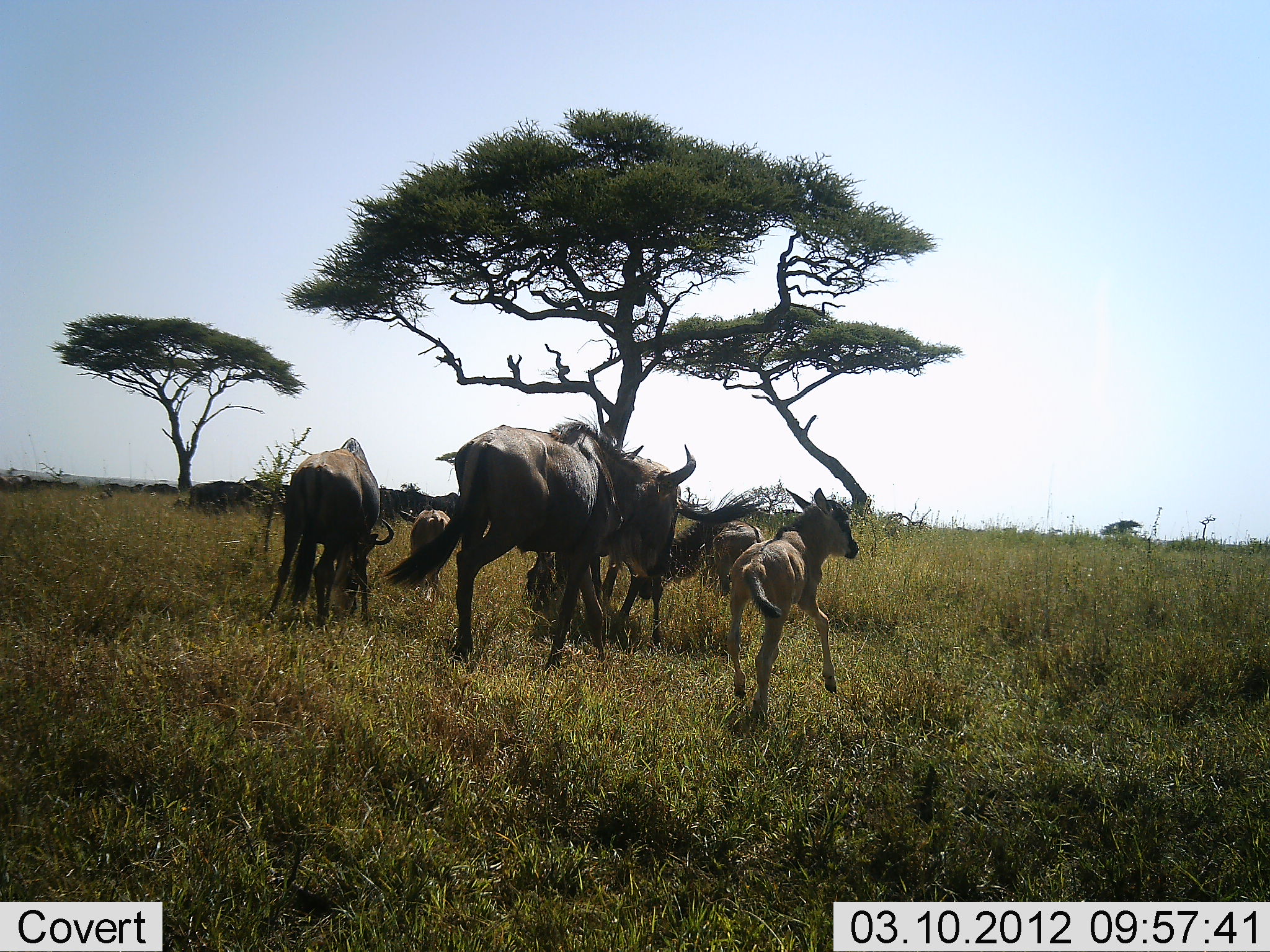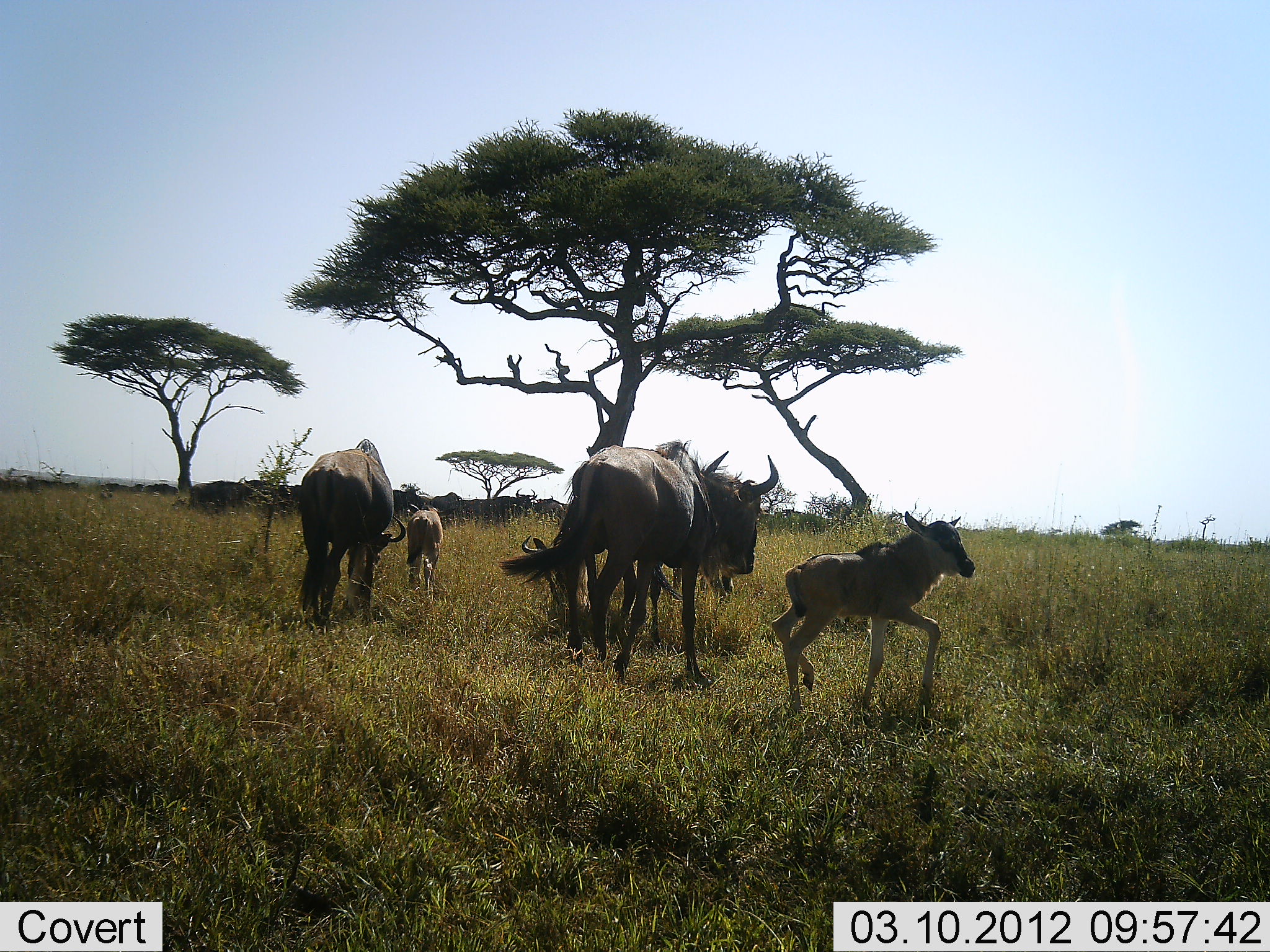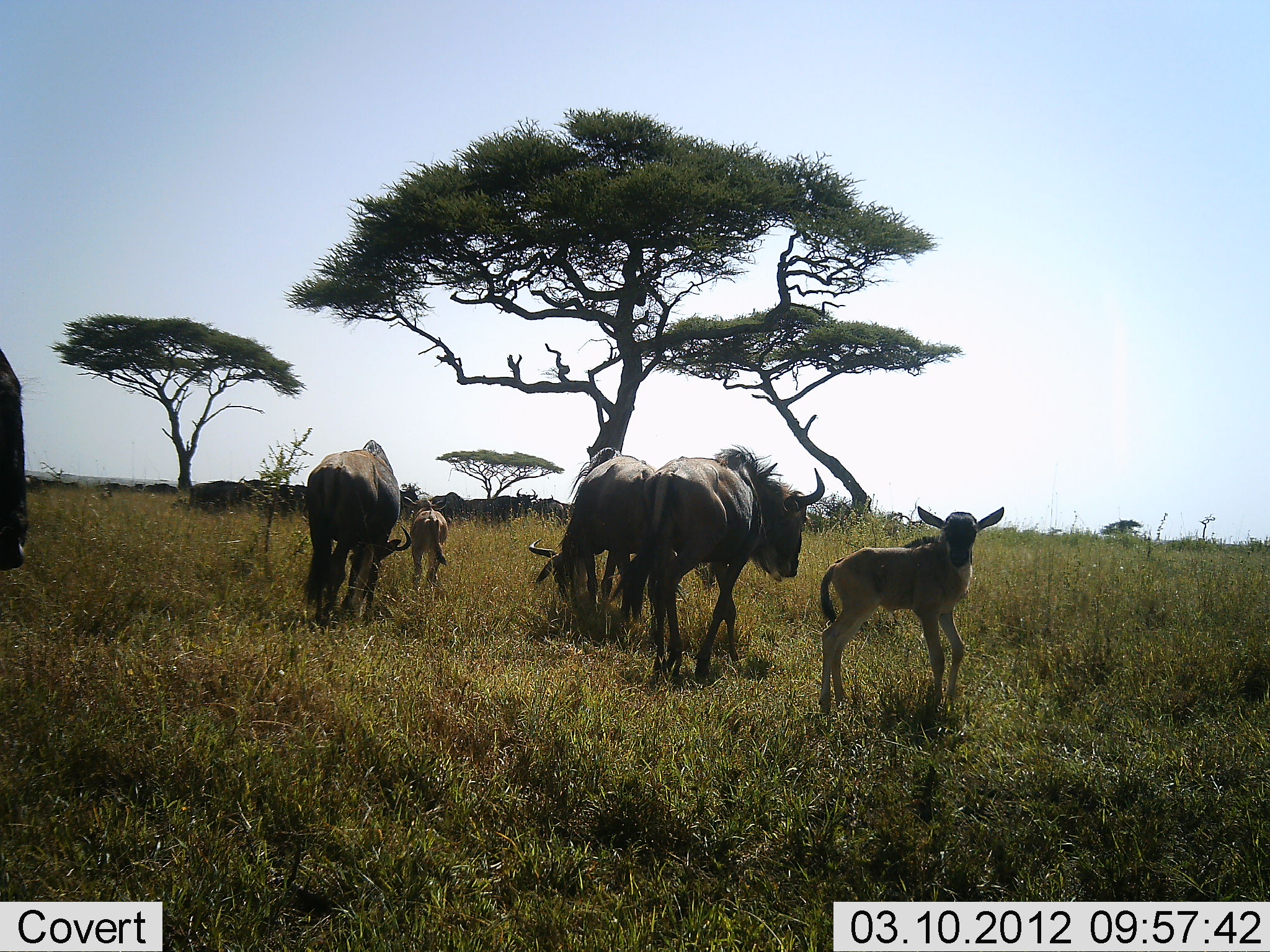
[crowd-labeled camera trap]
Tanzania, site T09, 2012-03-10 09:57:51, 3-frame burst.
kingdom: Animalia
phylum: Chordata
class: Mammalia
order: Artiodactyla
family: Bovidae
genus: Connochaetes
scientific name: Connochaetes taurinus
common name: blue wildebeest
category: wildebeest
Wildebeest (blue wildebeest) (Connochaetes taurinus), count 7. Behavior (volunteer vote fractions): standing 60%, resting 7%, moving 87%, interacting 0%. Young present (vote fraction): 87%. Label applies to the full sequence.